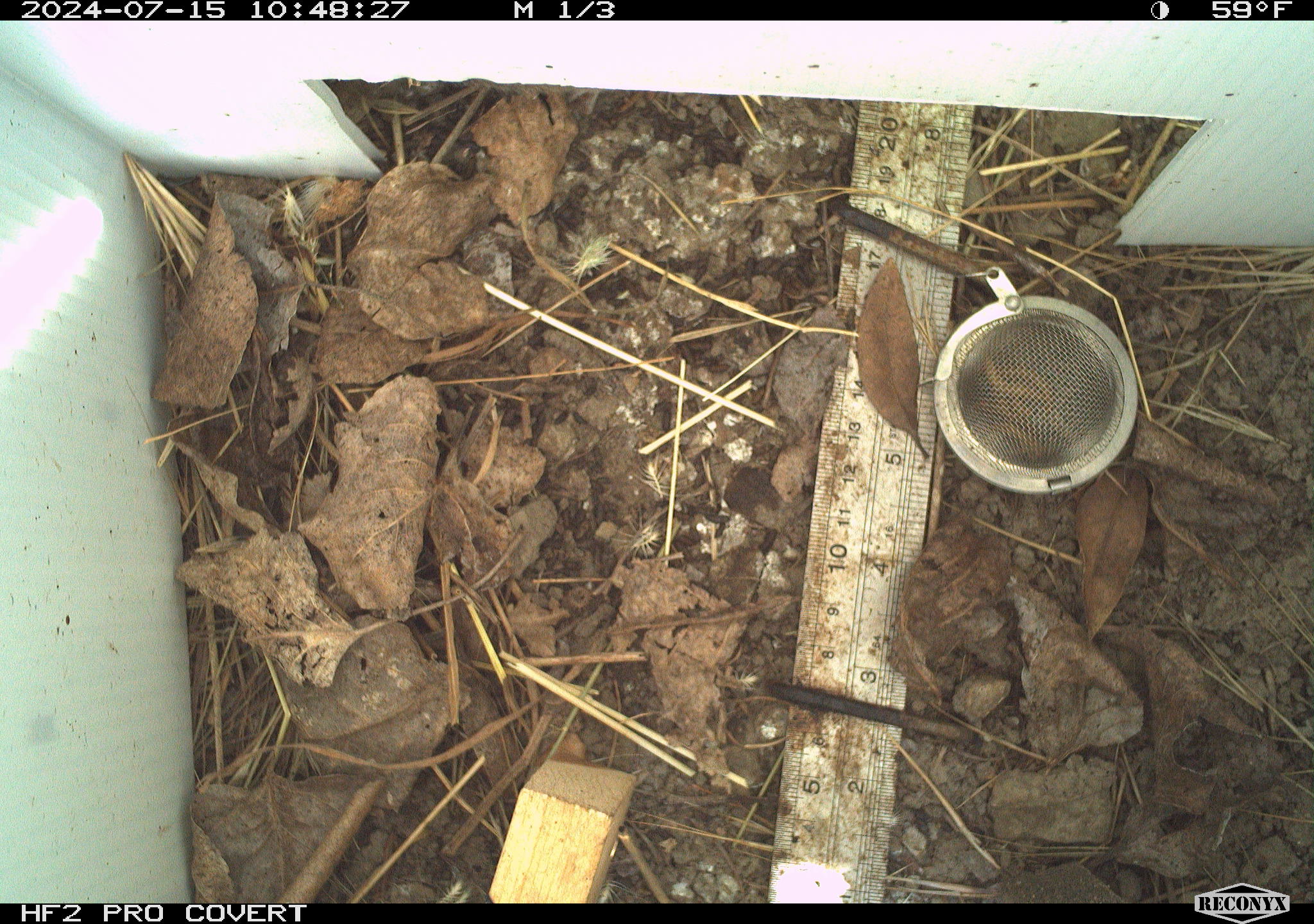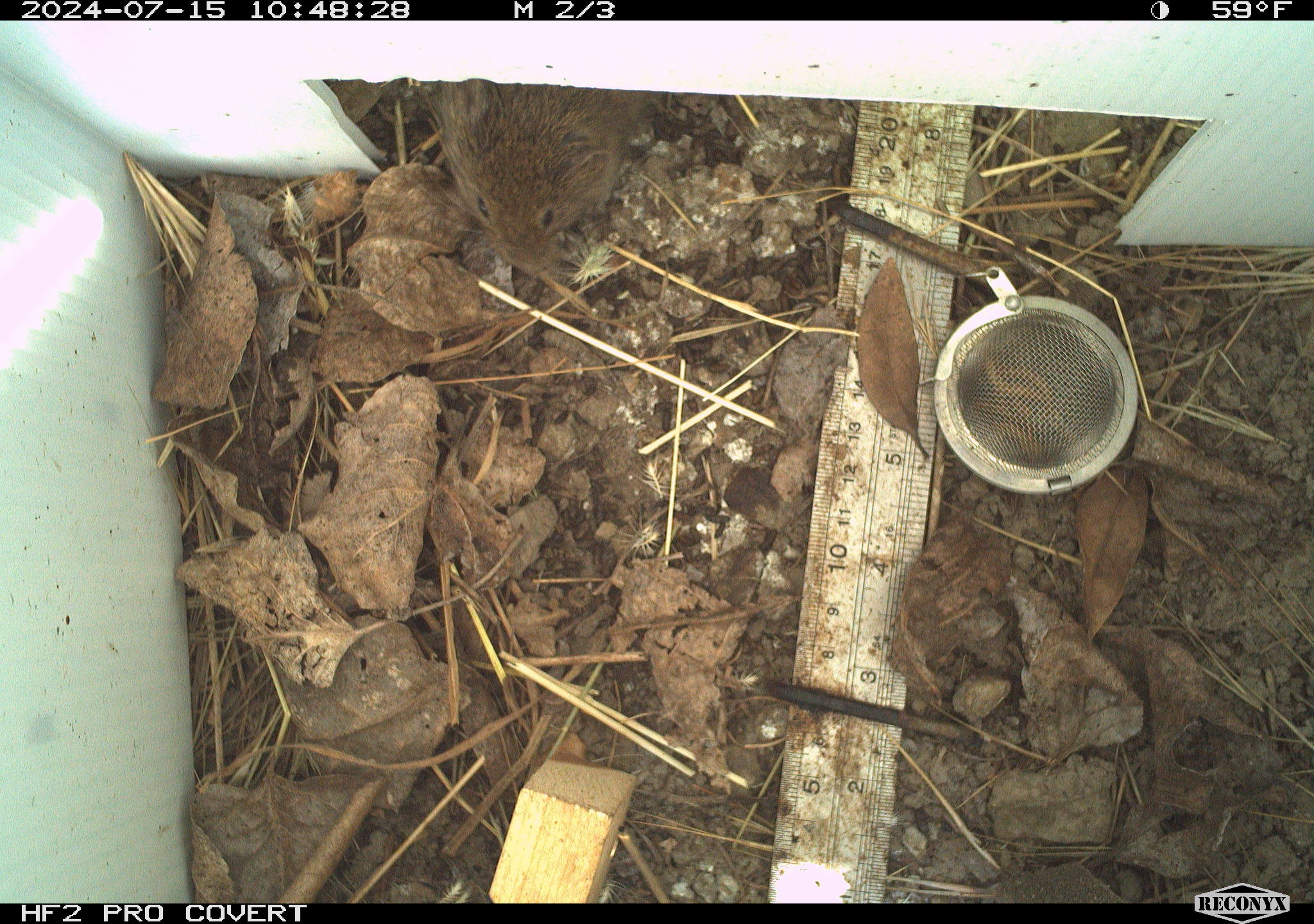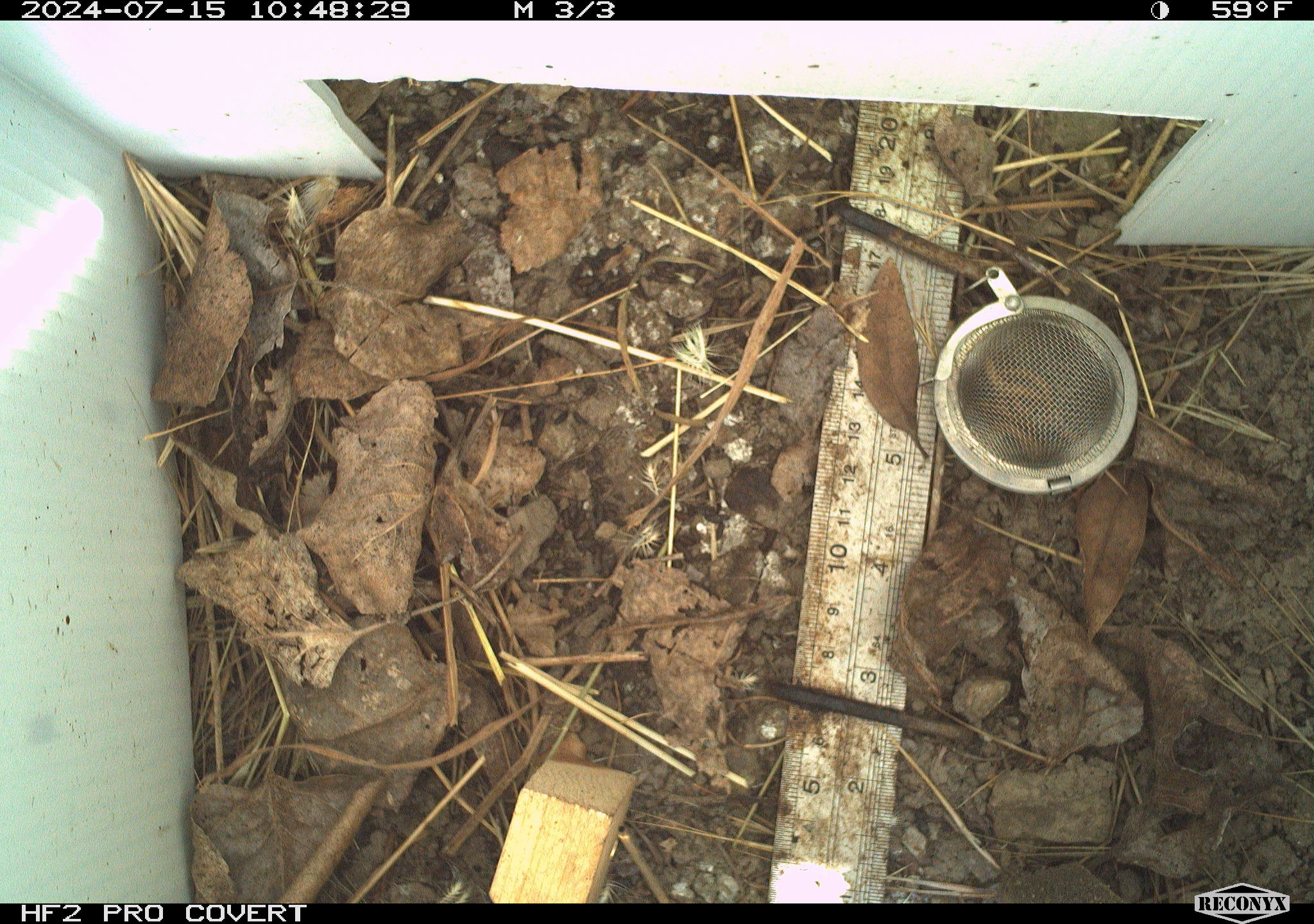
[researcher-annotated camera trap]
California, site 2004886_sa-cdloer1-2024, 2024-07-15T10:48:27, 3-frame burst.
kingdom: Animalia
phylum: Chordata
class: Mammalia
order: Rodentia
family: Cricetidae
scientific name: Arvicolinae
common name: voles, lemmings, and muskrats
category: arvicolinae subfamily